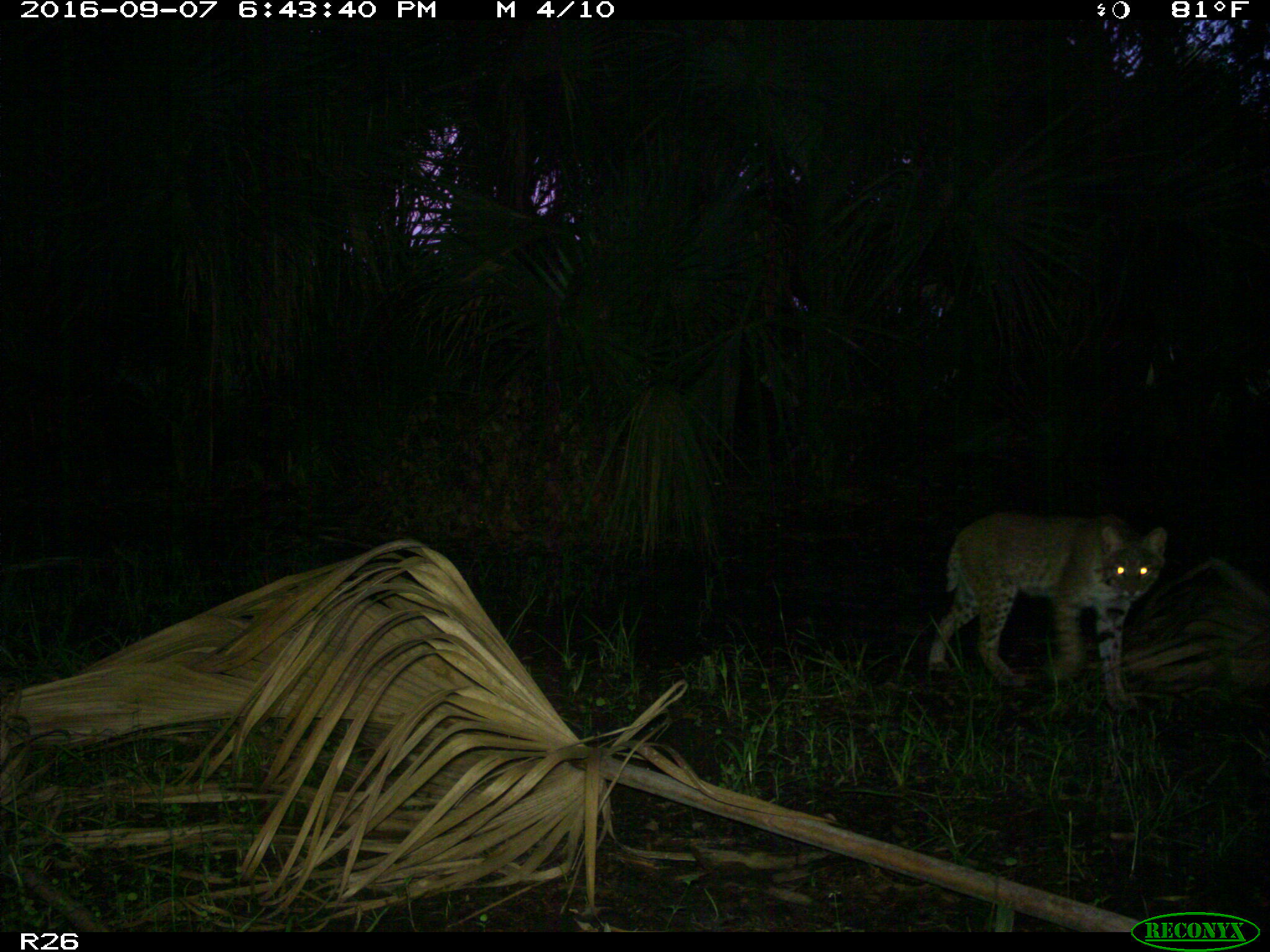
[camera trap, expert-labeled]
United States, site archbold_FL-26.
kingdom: Animalia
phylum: Chordata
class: Mammalia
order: Carnivora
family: Felidae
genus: Lynx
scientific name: Lynx rufus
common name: bobcat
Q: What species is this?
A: Lynx rufus (bobcat).